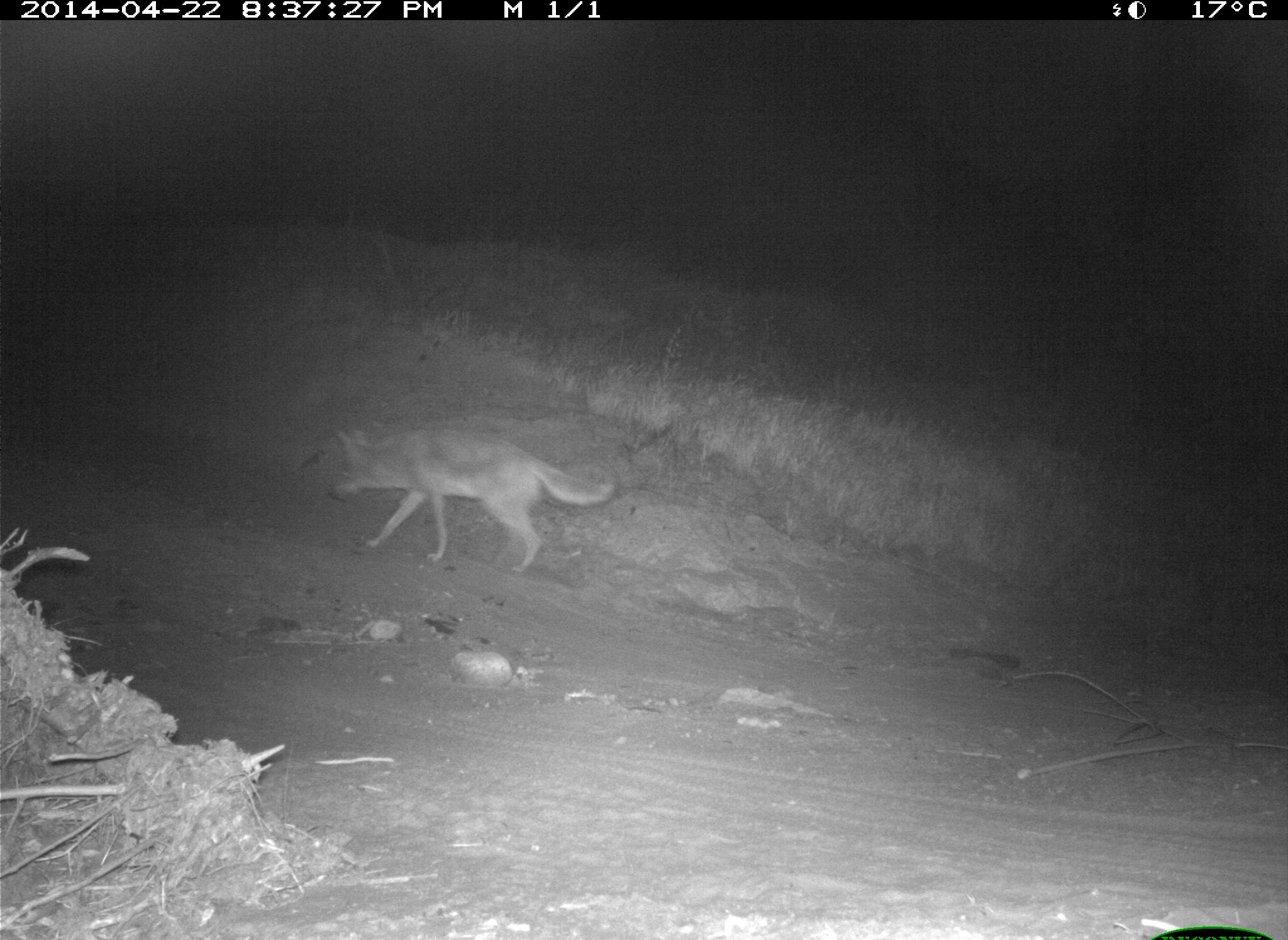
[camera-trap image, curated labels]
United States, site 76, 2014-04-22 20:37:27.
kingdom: Animalia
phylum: Chordata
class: Mammalia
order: Carnivora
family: Canidae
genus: Canis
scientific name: Canis latrans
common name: coyote